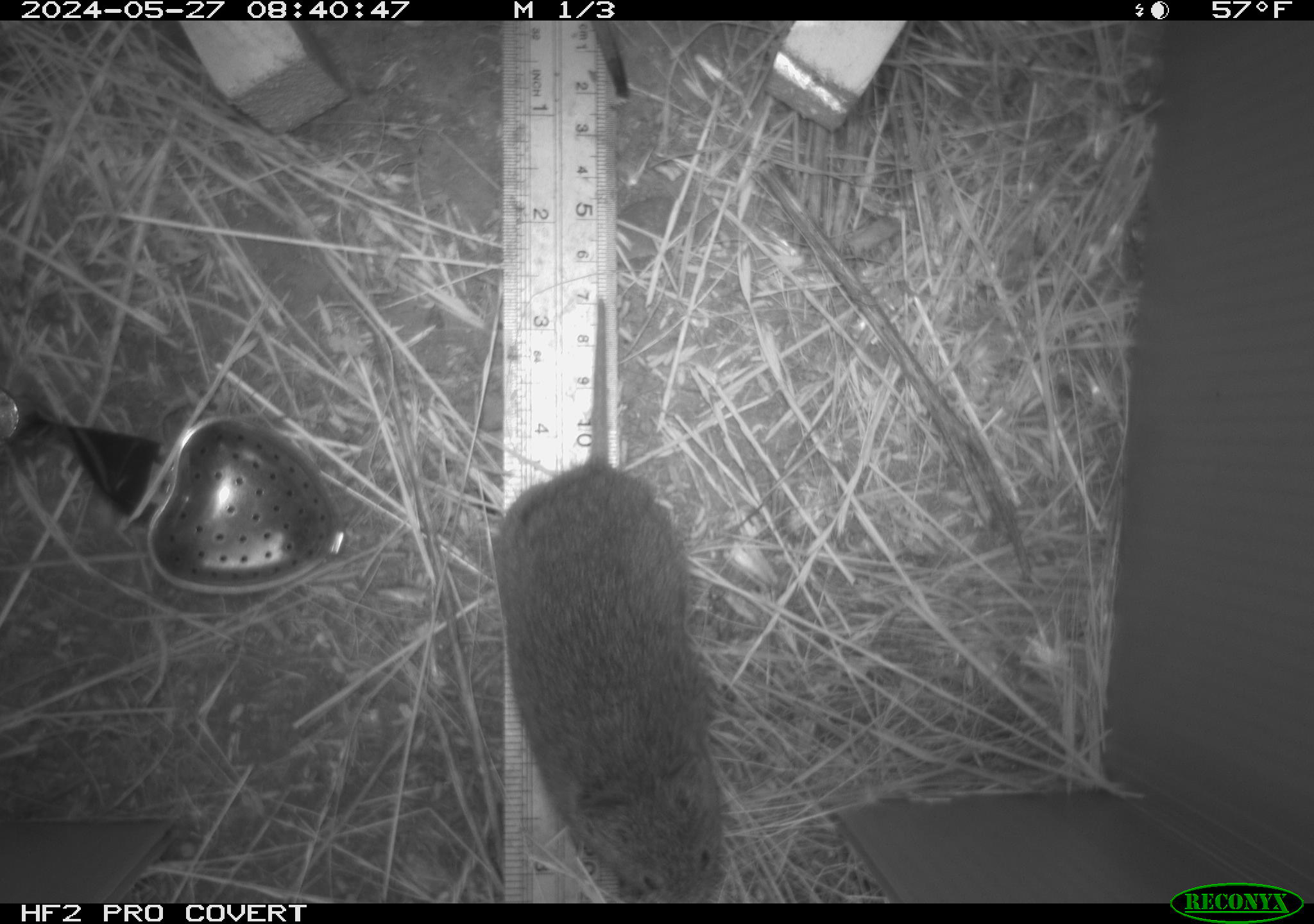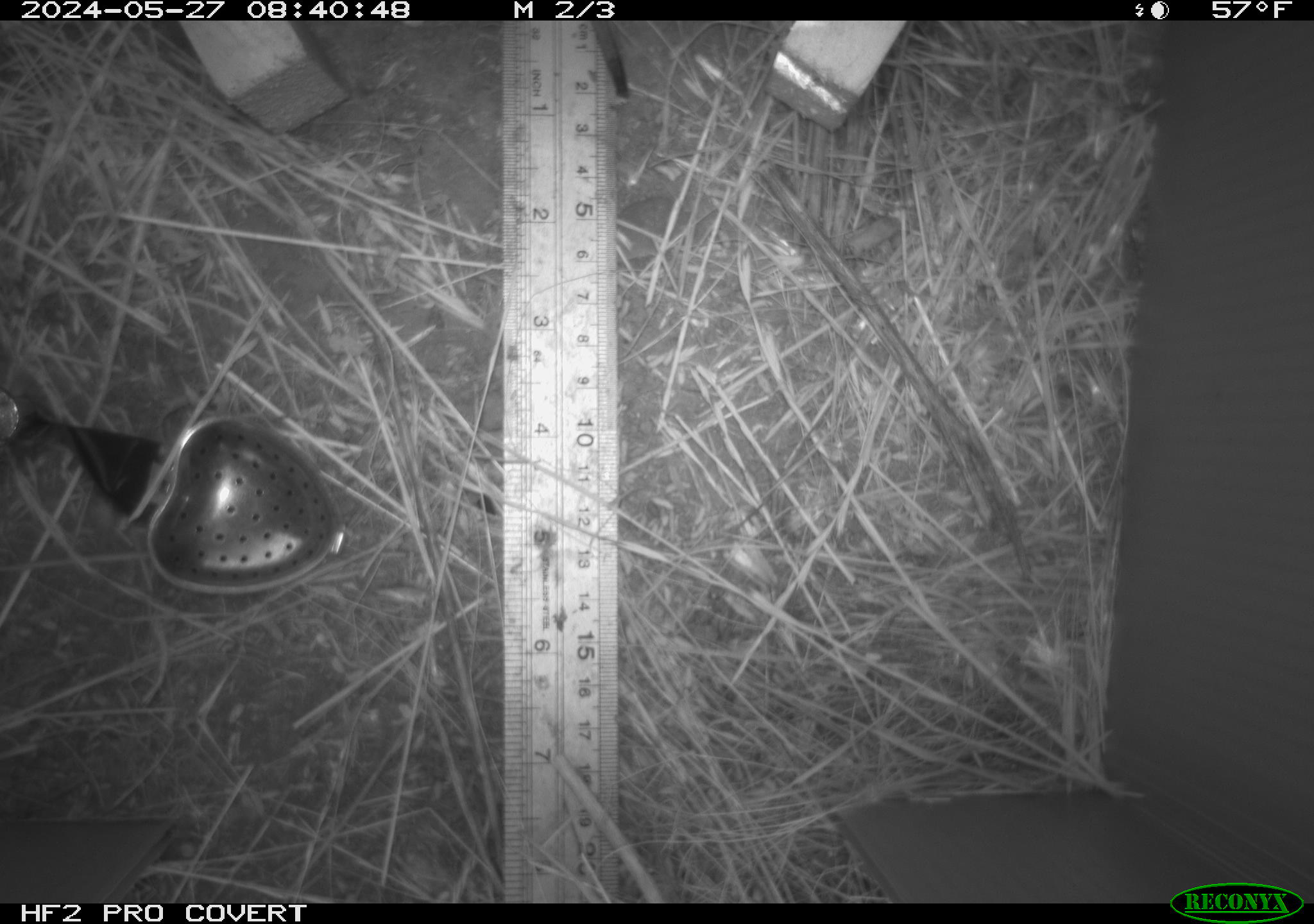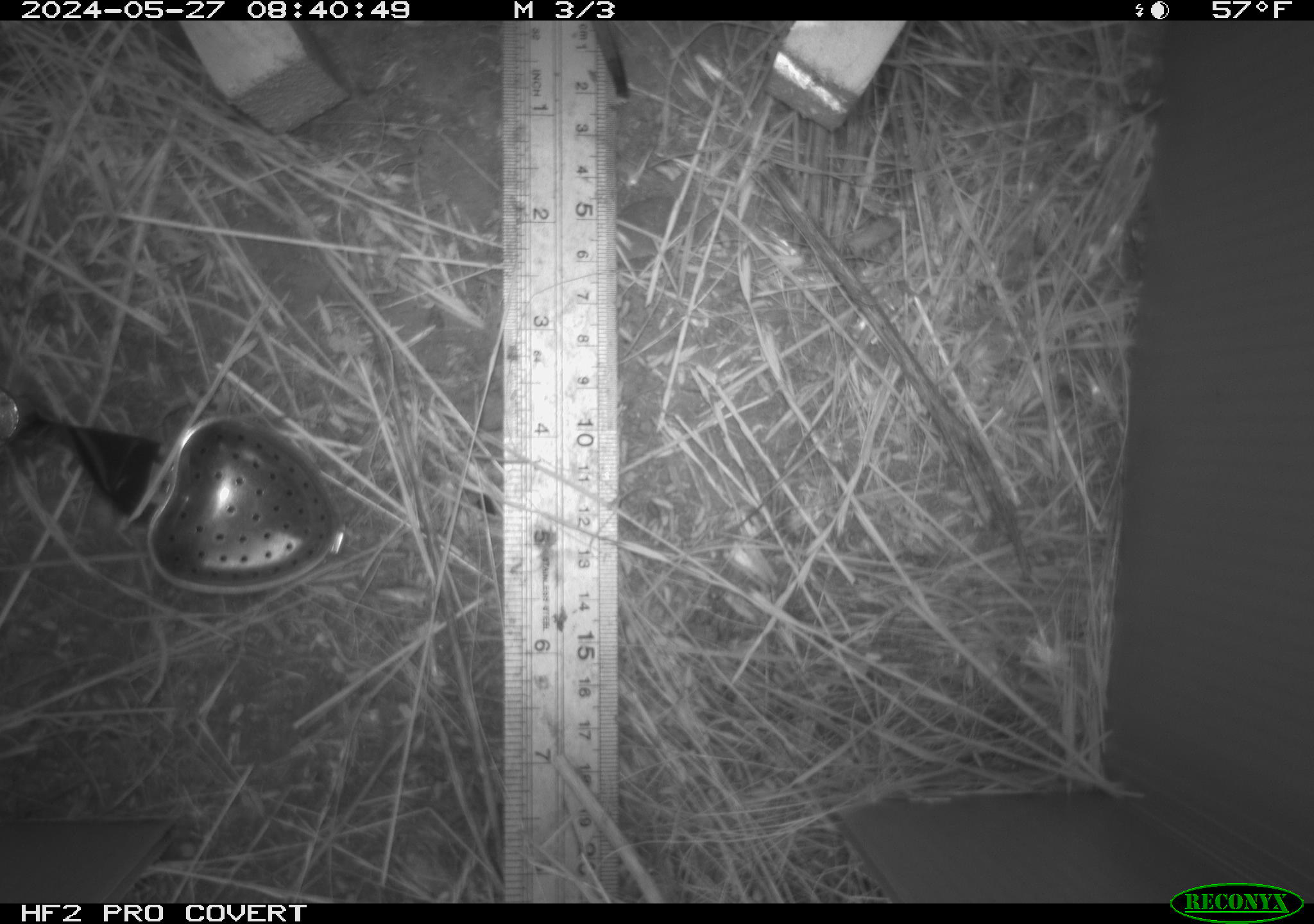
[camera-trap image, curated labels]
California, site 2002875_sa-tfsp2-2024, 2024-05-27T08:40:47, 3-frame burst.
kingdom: Animalia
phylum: Chordata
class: Mammalia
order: Rodentia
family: Cricetidae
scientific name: Arvicolinae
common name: voles, lemmings, and muskrats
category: arvicolinae subfamily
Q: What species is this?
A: Arvicolinae subfamily (voles, lemmings, and muskrats) (Arvicolinae).